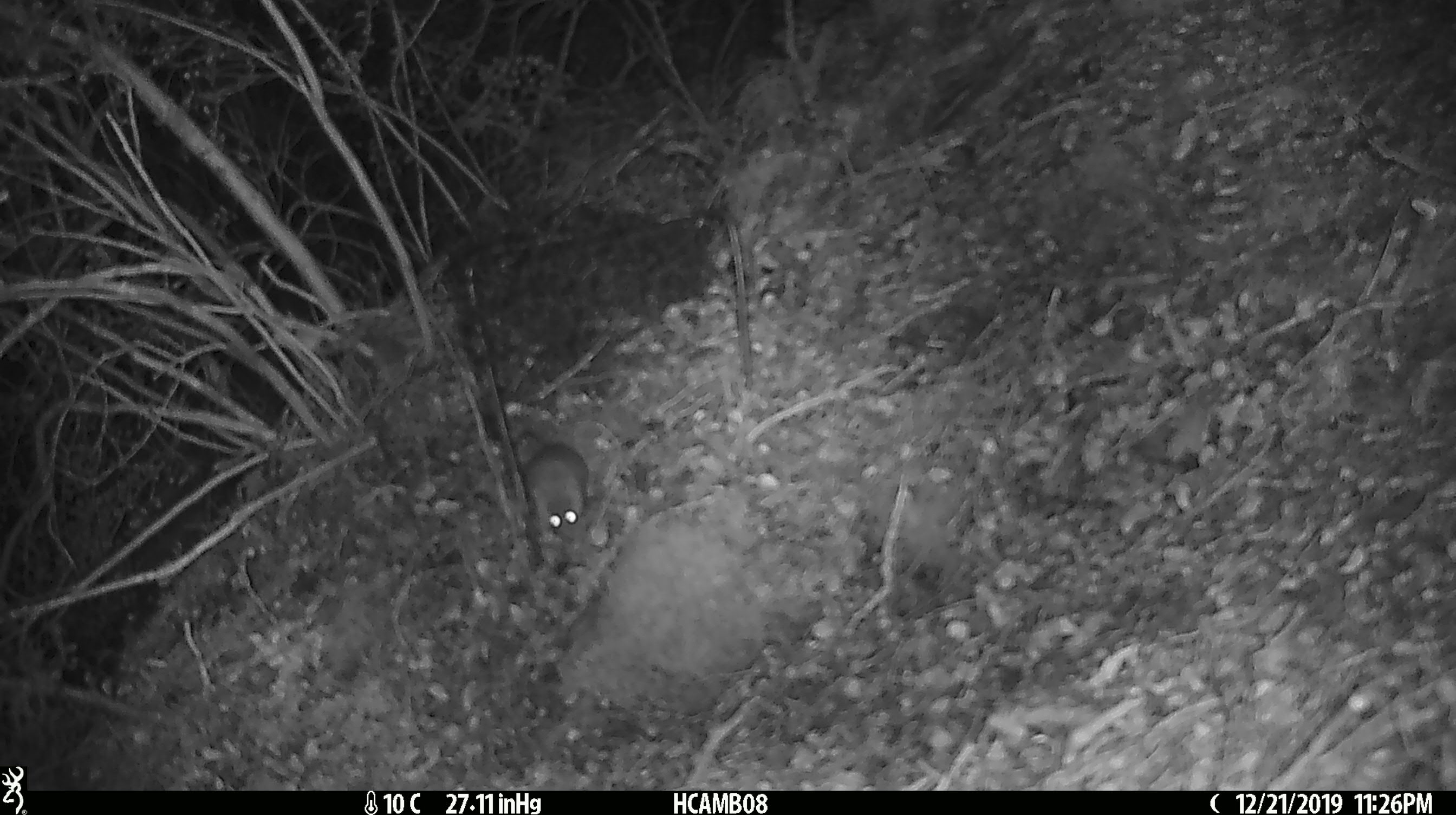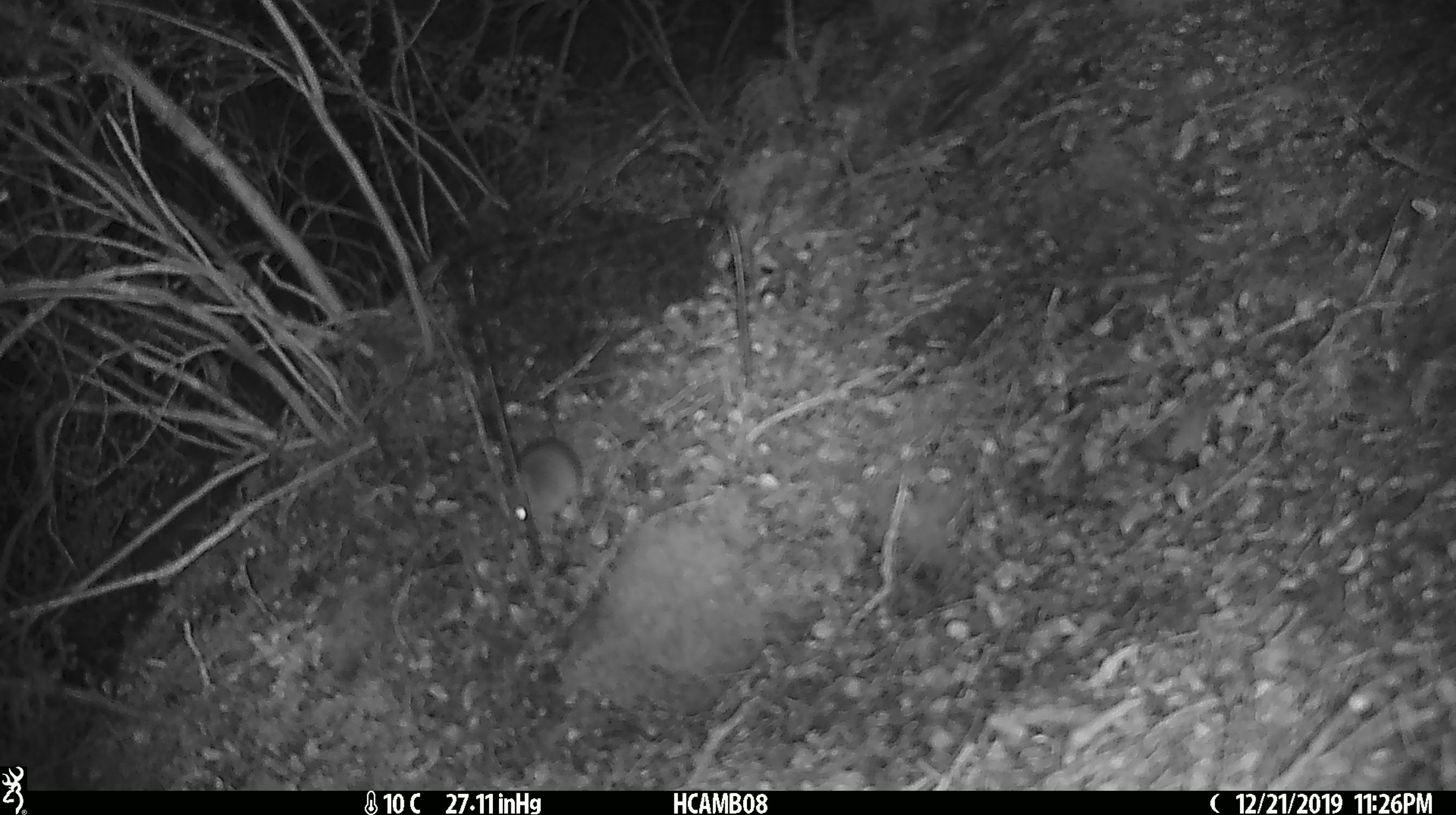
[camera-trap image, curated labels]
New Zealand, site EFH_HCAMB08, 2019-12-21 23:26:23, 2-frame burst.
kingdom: Animalia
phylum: Chordata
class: Mammalia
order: Rodentia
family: Muridae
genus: Mus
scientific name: Mus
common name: mouse